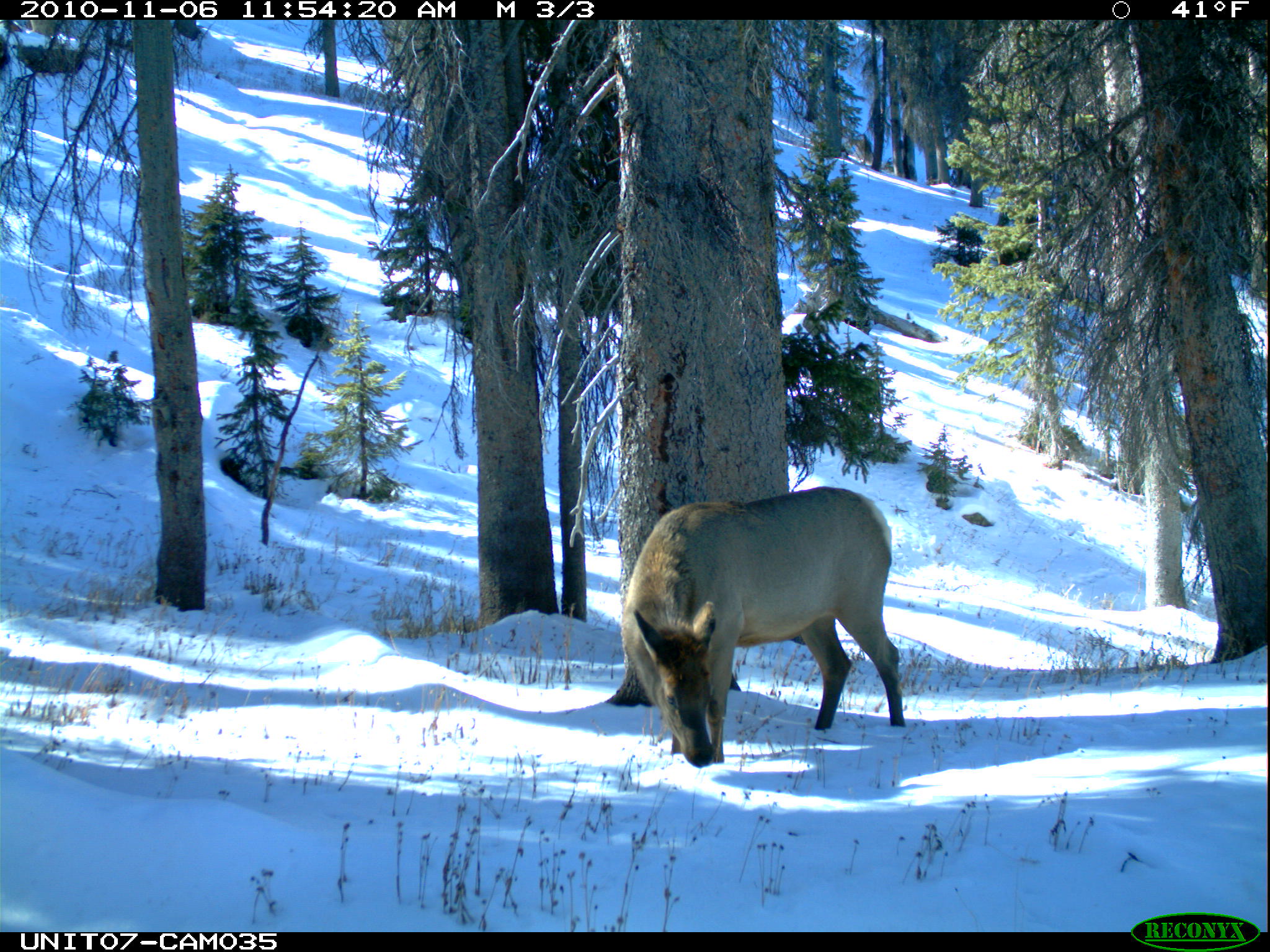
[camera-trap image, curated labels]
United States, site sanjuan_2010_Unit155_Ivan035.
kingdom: Animalia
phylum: Chordata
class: Mammalia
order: Artiodactyla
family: Cervidae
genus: Cervus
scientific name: Cervus elaphus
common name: red deer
Cervus elaphus (red deer).